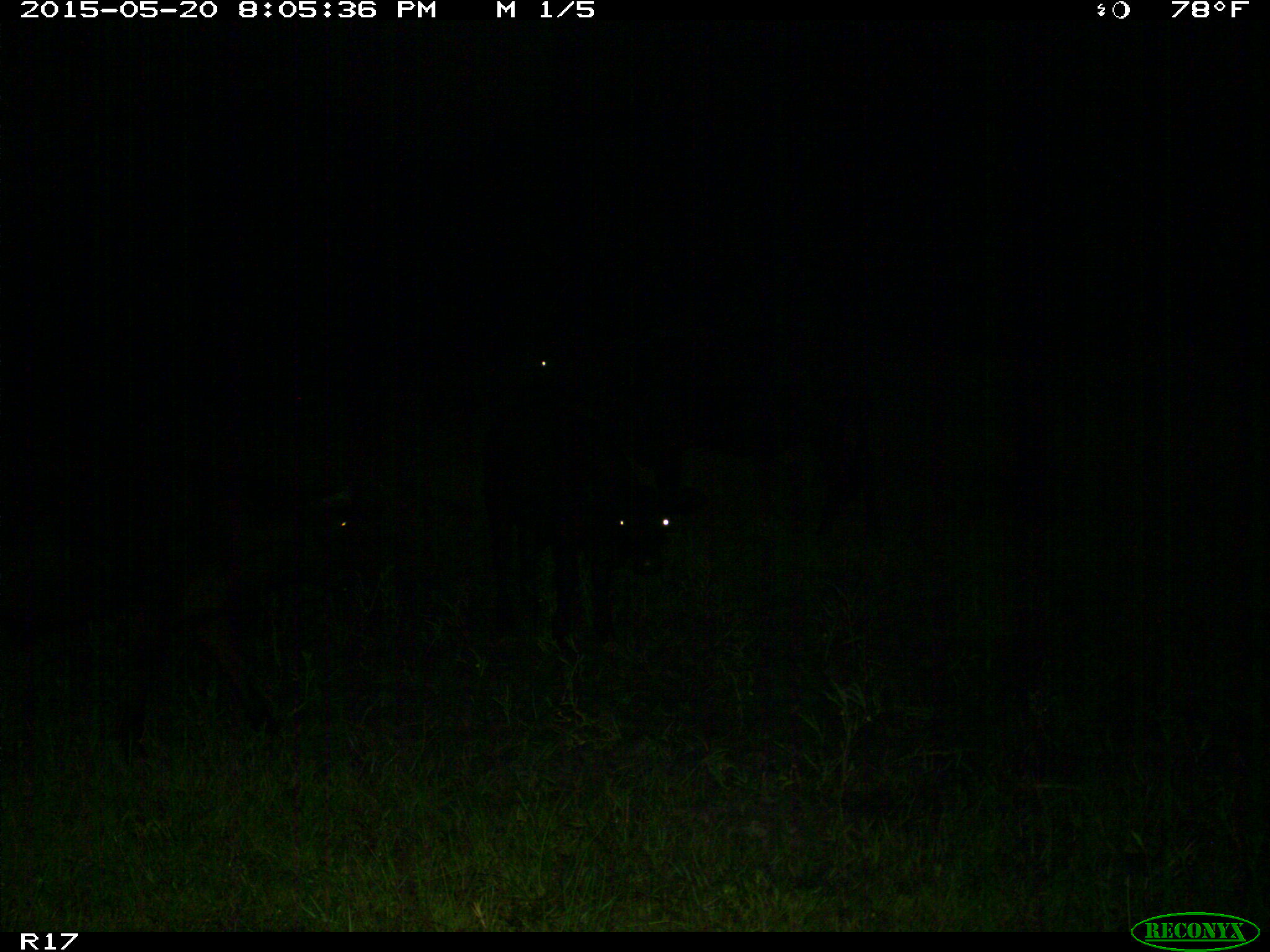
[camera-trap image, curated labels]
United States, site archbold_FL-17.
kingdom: Animalia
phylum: Chordata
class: Mammalia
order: Artiodactyla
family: Bovidae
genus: Bos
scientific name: Bos taurus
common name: domestic cow